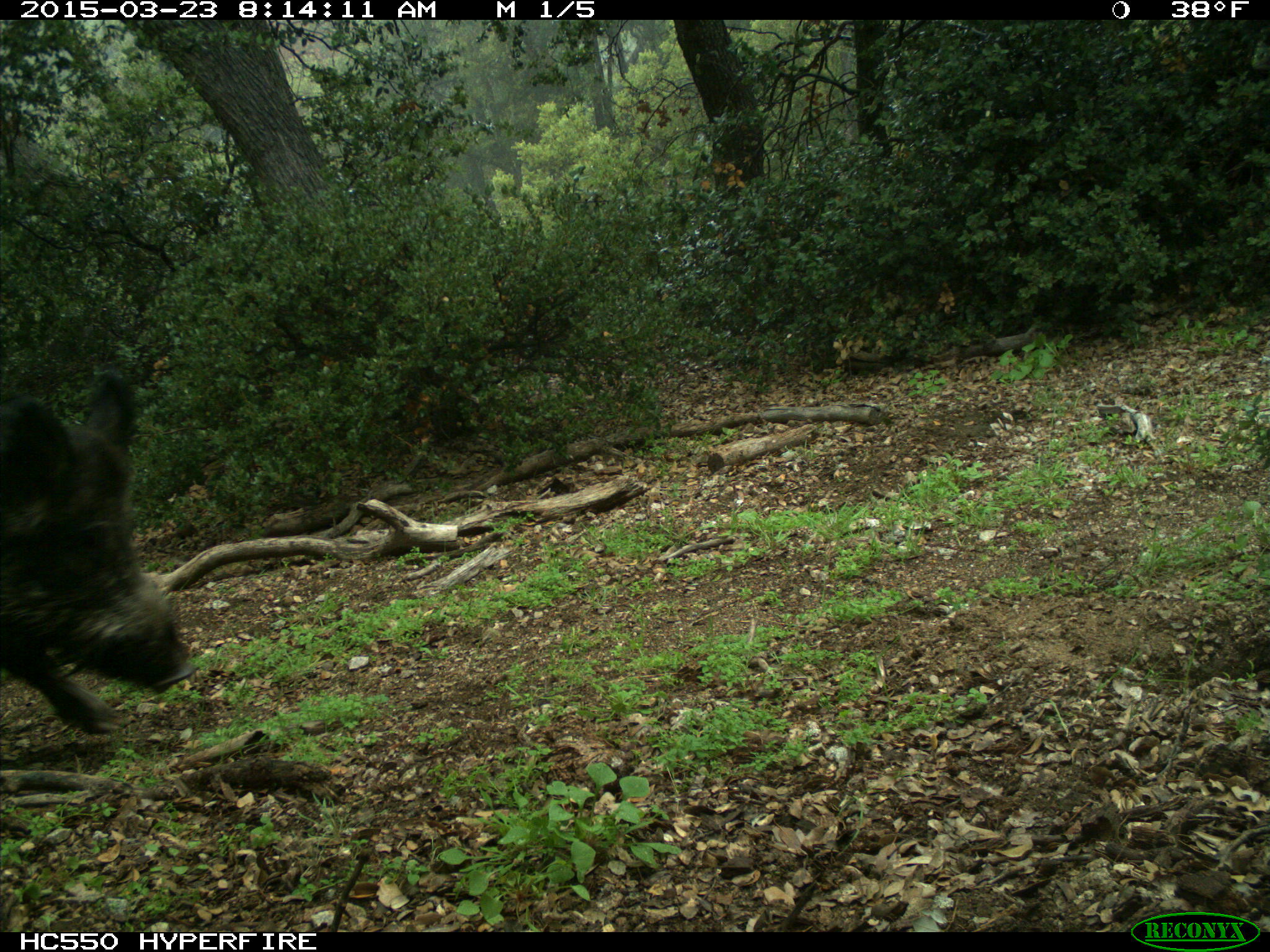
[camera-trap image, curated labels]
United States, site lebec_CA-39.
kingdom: Animalia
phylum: Chordata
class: Mammalia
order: Artiodactyla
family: Suidae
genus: Sus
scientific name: Sus scrofa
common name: wild boar